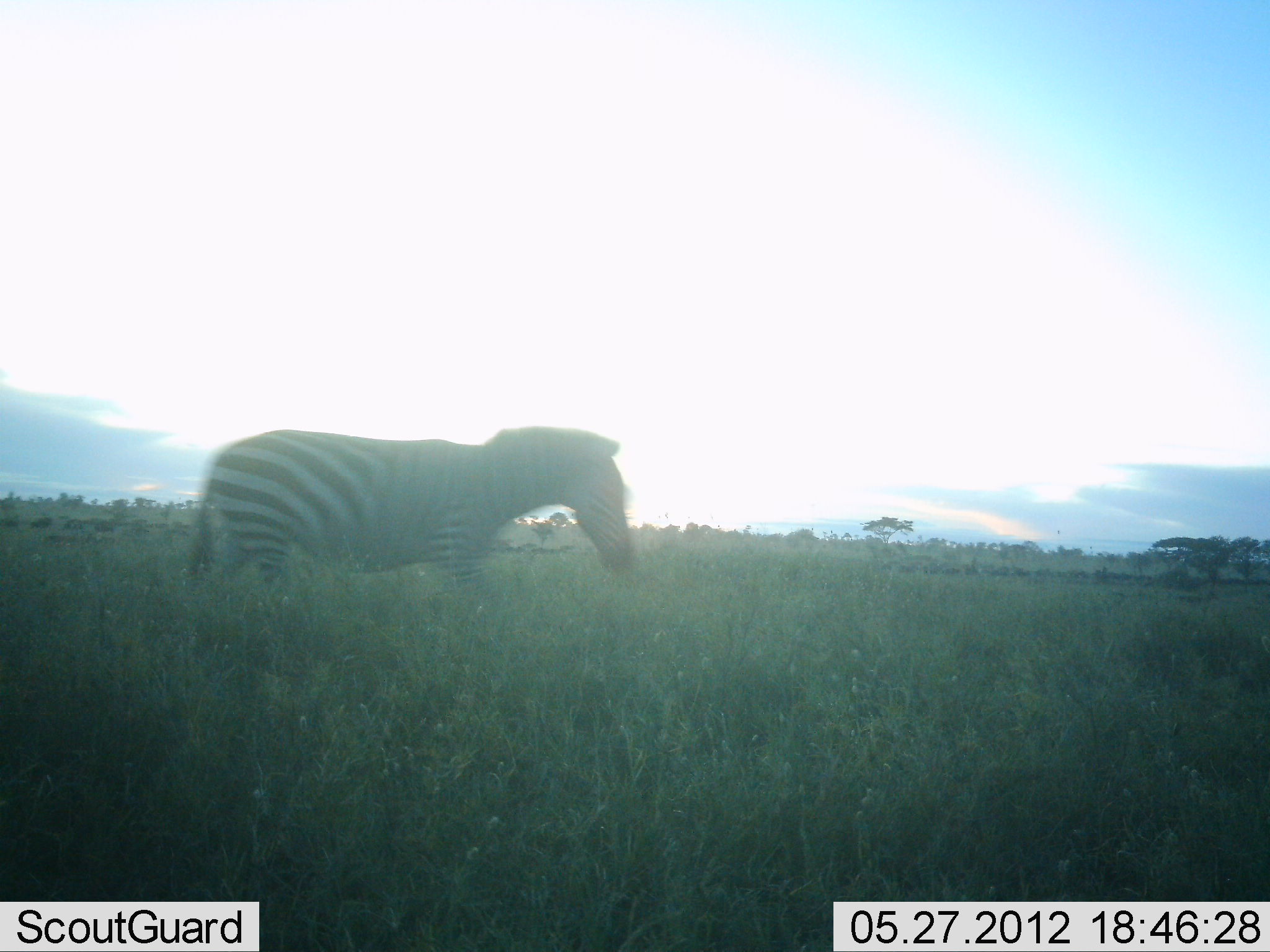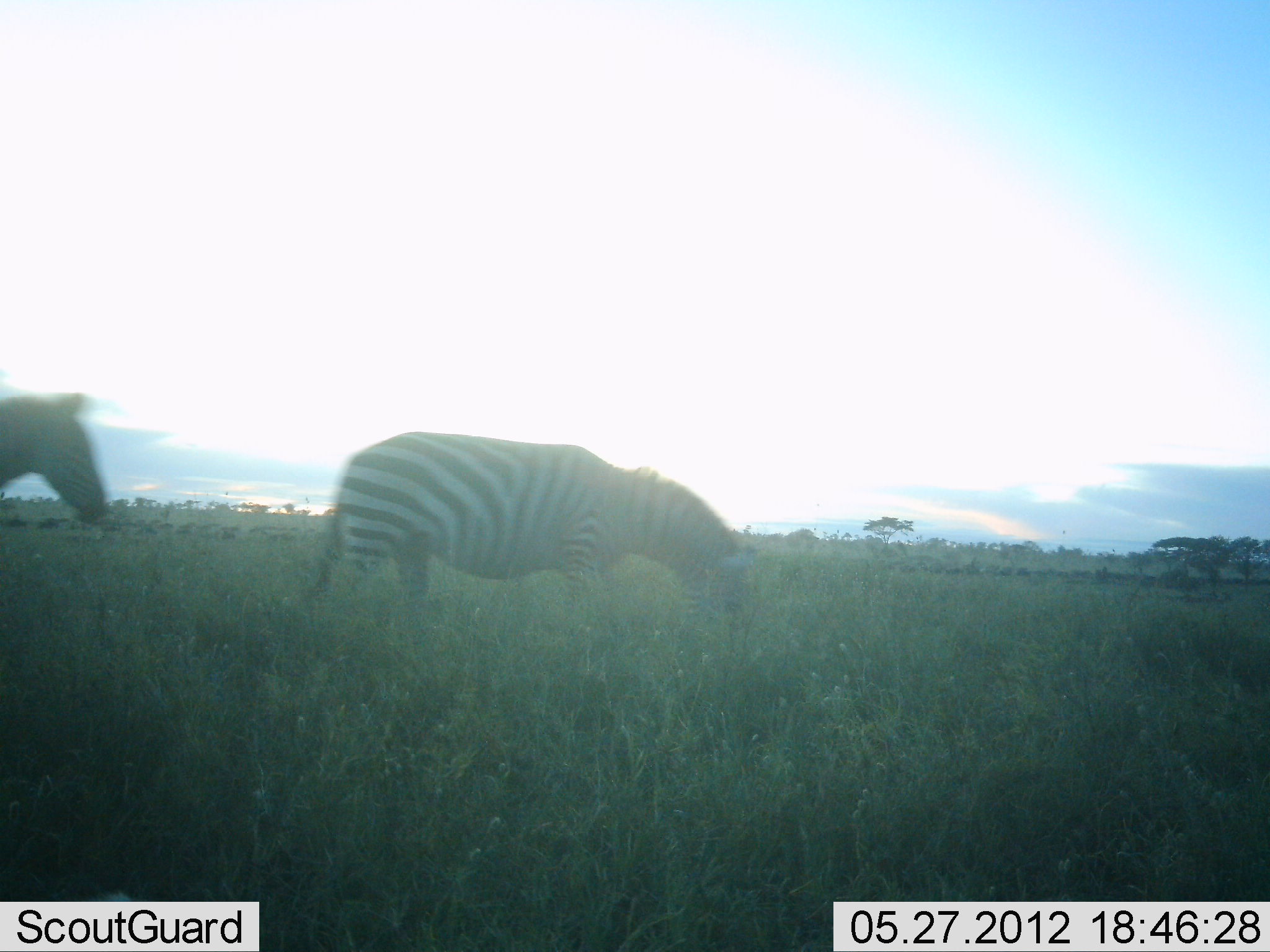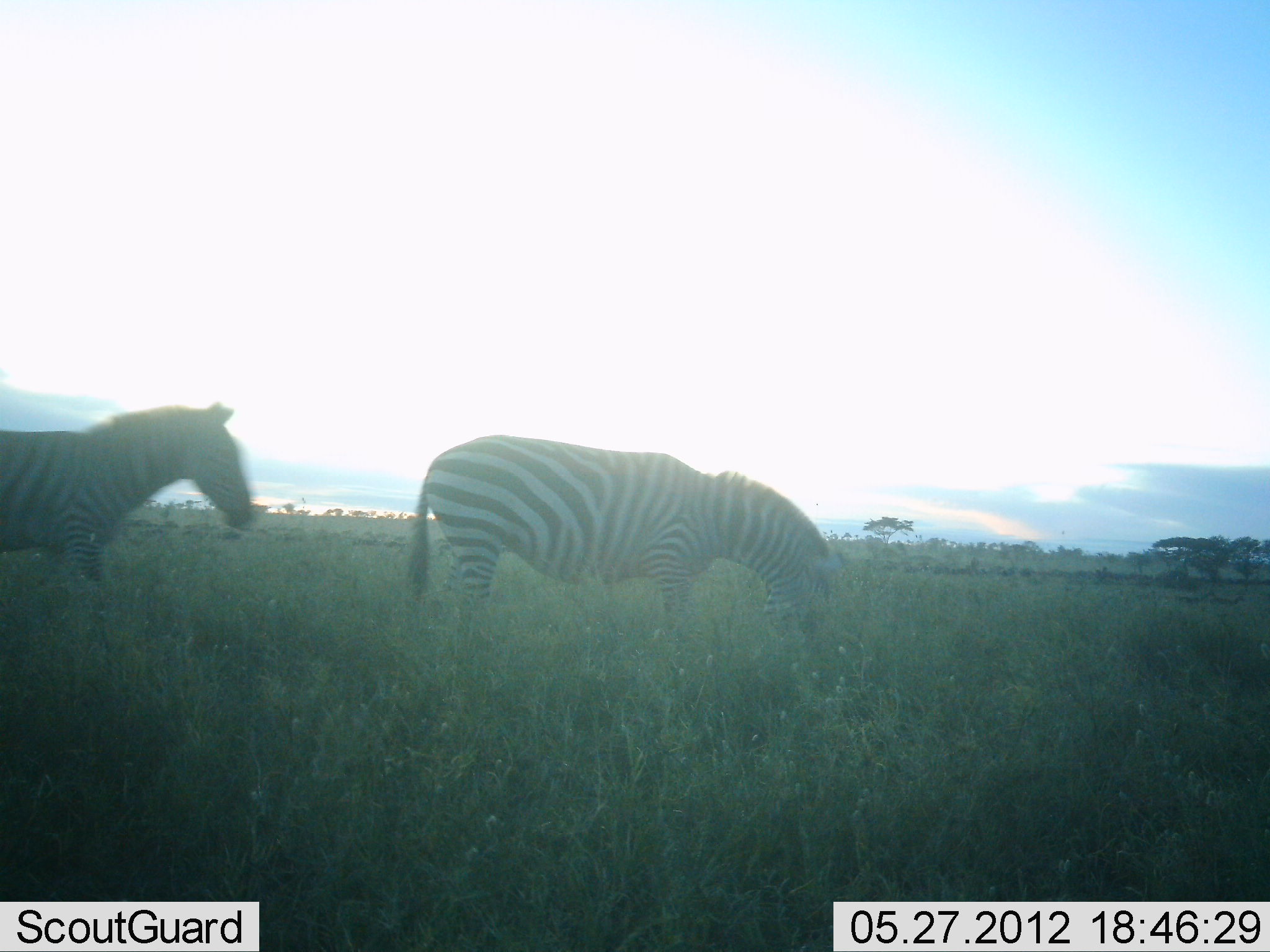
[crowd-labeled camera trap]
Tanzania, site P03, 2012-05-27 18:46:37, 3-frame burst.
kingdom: Animalia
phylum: Chordata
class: Mammalia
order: Perissodactyla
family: Equidae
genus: Equus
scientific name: Equus quagga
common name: plains zebra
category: zebra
Zebra (plains zebra) (Equus quagga), count 2. Behavior (volunteer vote fractions): standing 0%, resting 0%, moving 100%, interacting 0%. Young present (vote fraction): 0%. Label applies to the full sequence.